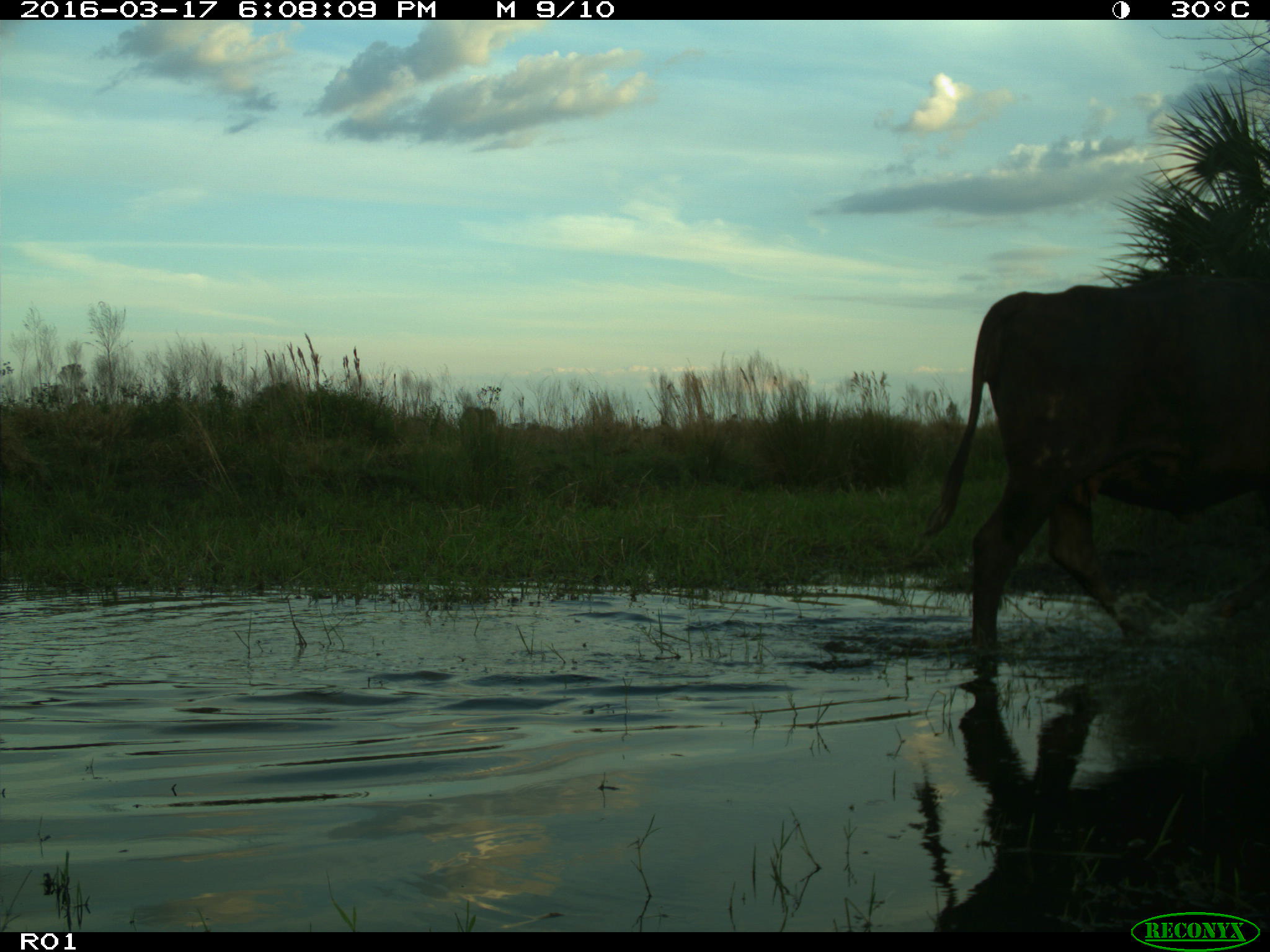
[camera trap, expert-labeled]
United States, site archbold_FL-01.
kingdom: Animalia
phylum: Chordata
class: Mammalia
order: Artiodactyla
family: Bovidae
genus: Bos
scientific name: Bos taurus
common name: domestic cow